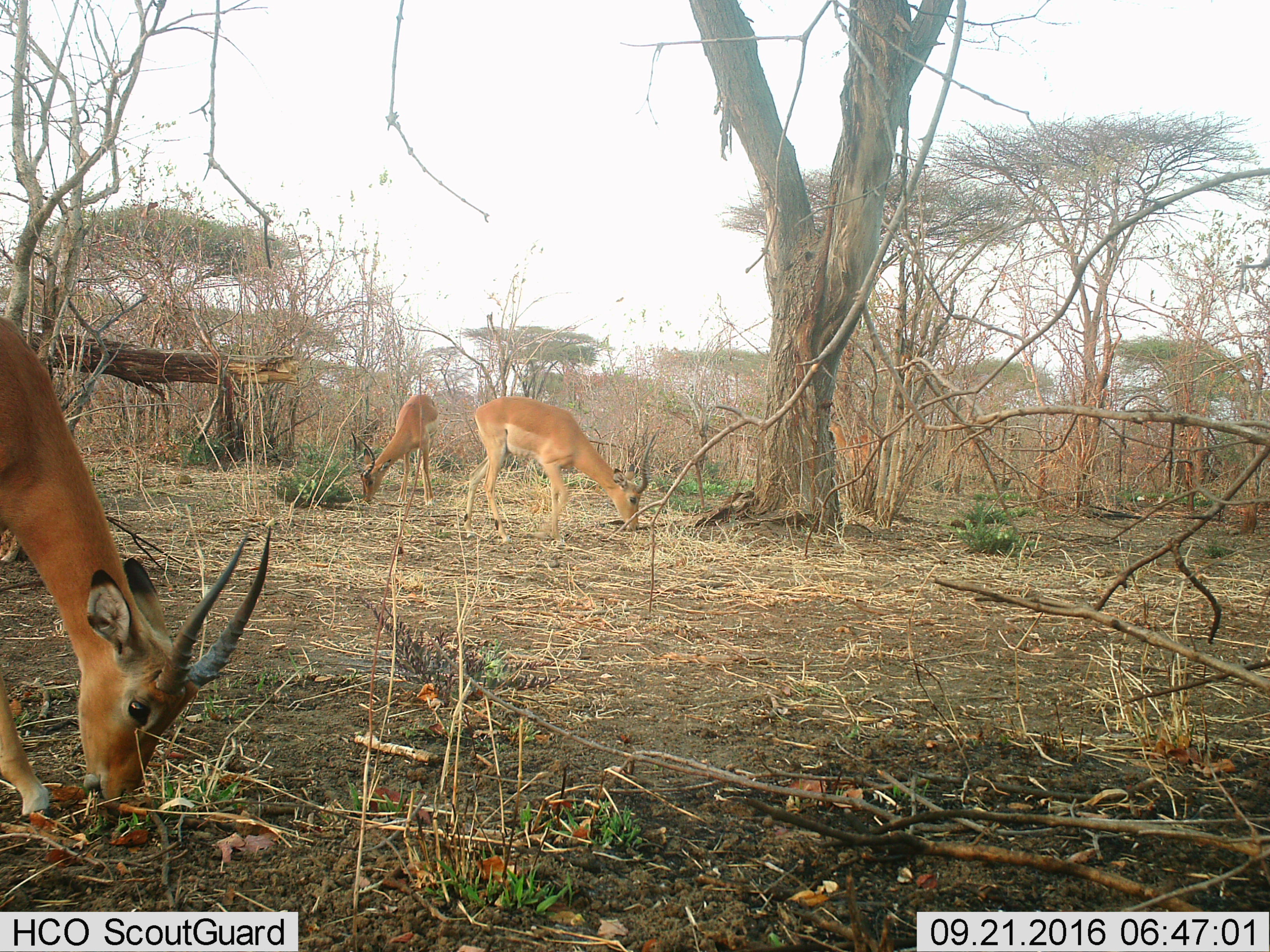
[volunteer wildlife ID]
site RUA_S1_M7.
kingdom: Animalia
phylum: Chordata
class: Mammalia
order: Artiodactyla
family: Bovidae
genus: Aepyceros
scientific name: Aepyceros melampus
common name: impala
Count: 3.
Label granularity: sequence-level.